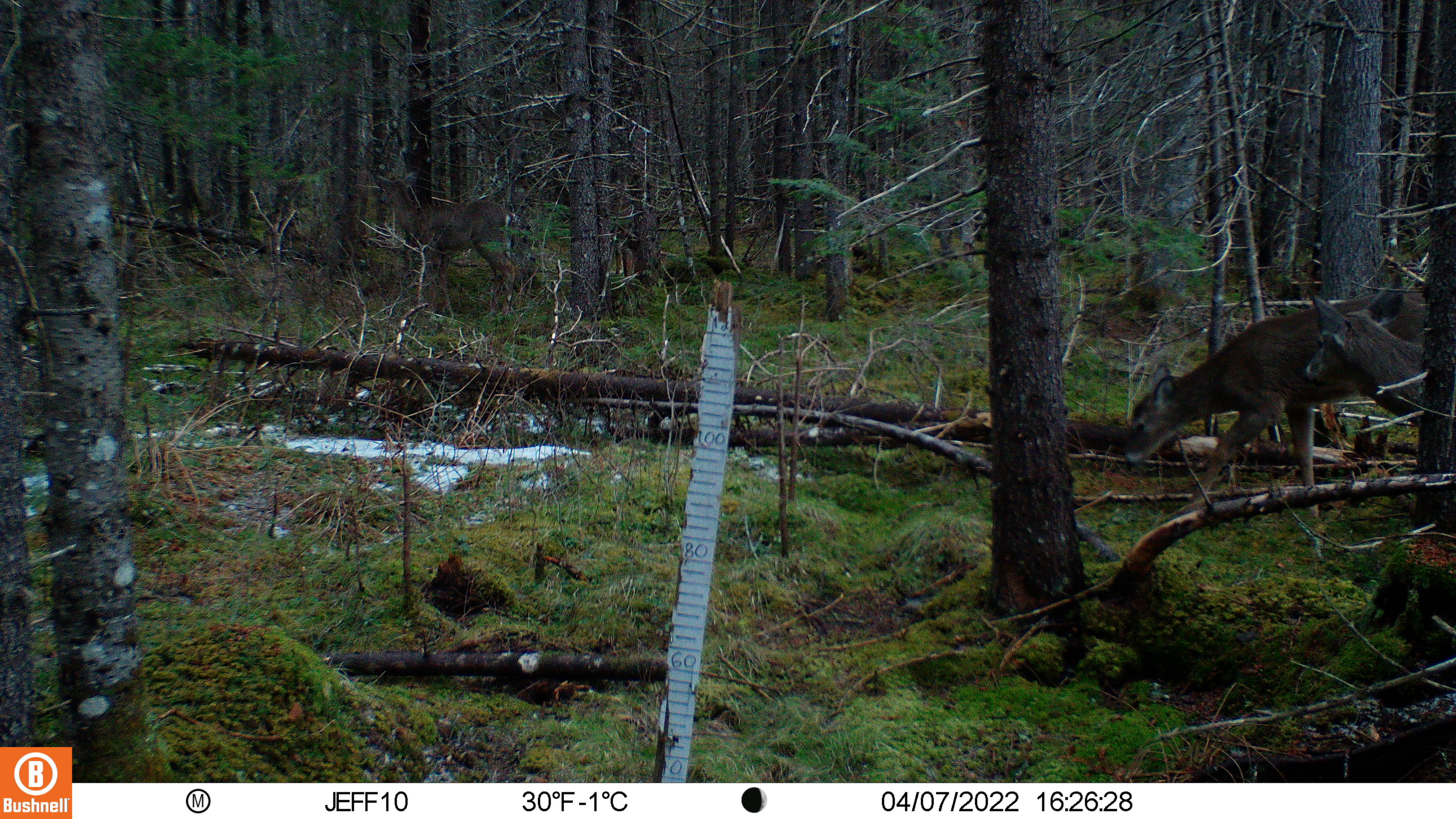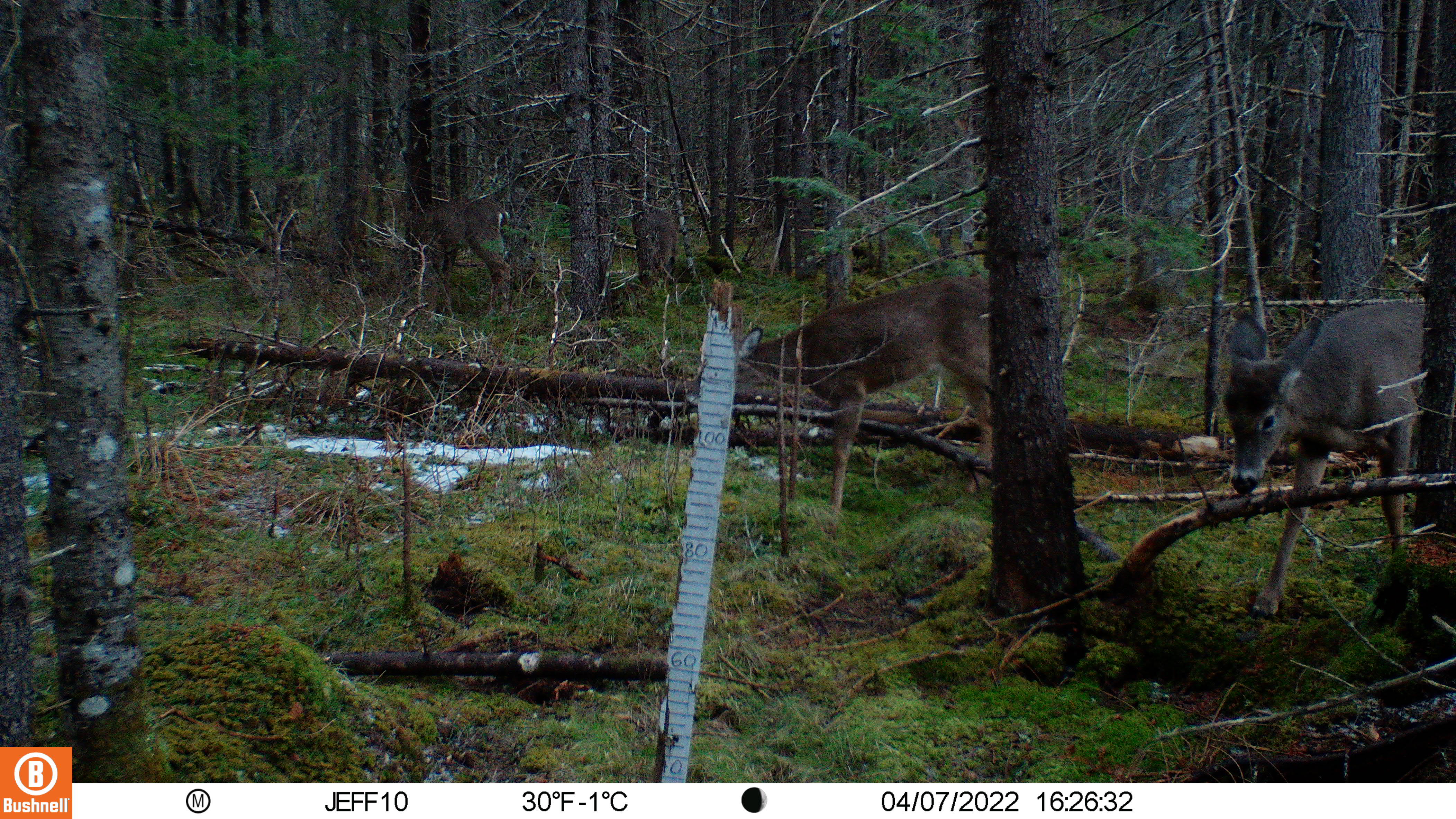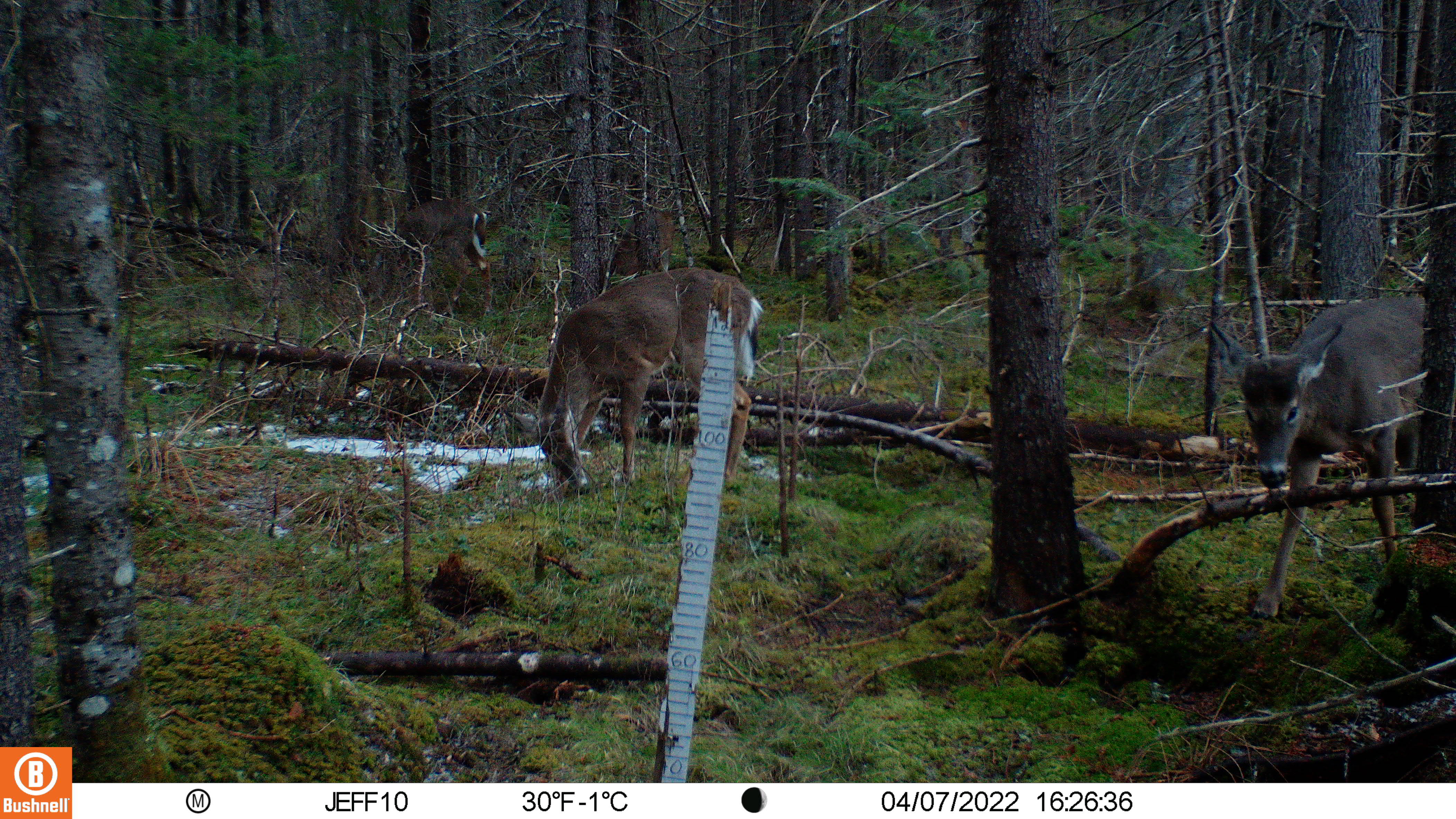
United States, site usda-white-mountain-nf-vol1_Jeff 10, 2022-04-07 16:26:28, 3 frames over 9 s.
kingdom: Animalia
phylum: Chordata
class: Mammalia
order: Artiodactyla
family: Cervidae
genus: Odocoileus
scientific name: Odocoileus virginianus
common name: white-tailed deer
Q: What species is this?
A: White-tailed deer (Odocoileus virginianus).